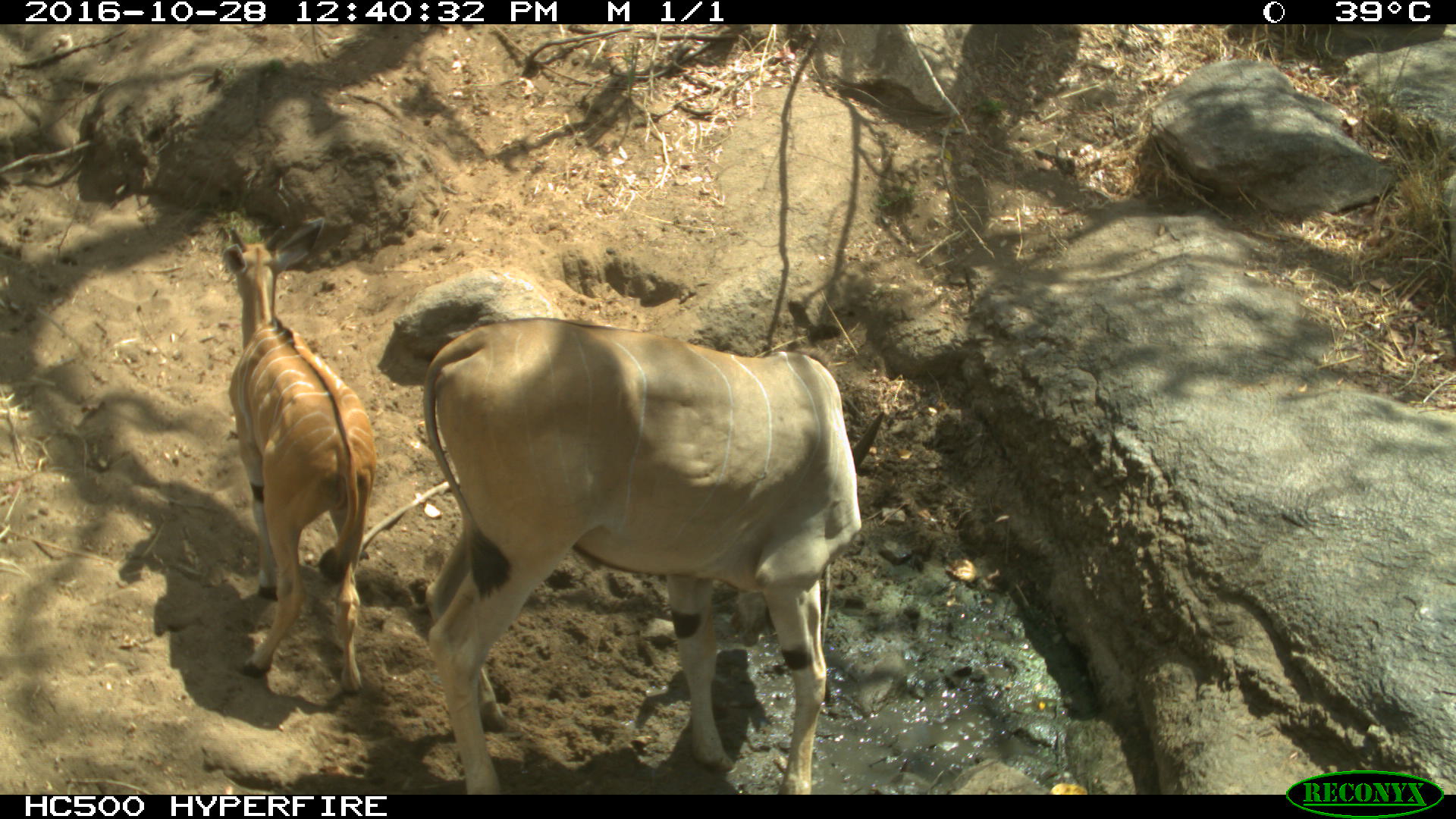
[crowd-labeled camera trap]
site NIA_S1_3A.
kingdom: Animalia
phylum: Chordata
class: Mammalia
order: Artiodactyla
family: Bovidae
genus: Tragelaphus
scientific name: Tragelaphus oryx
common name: eland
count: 2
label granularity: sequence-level